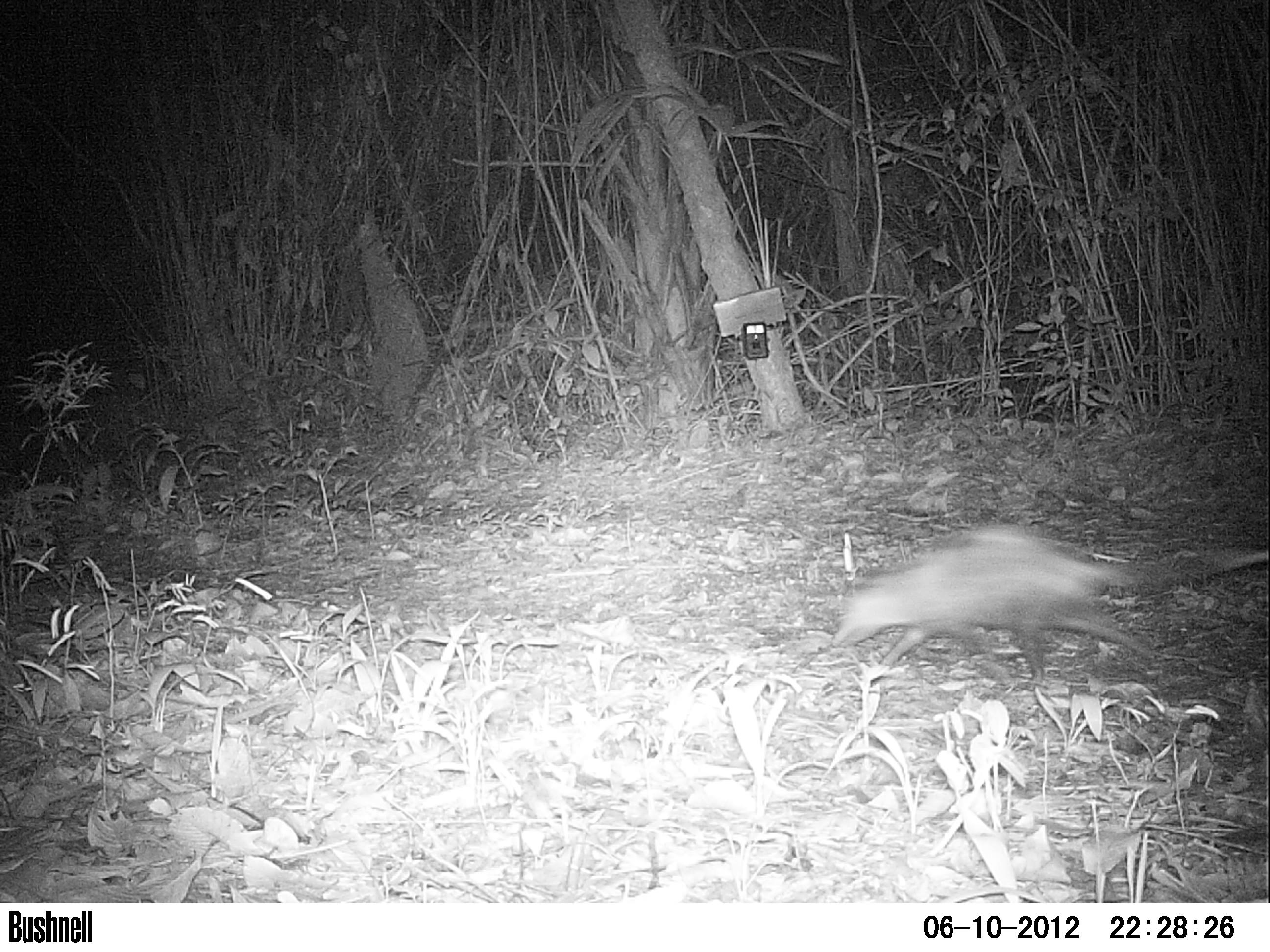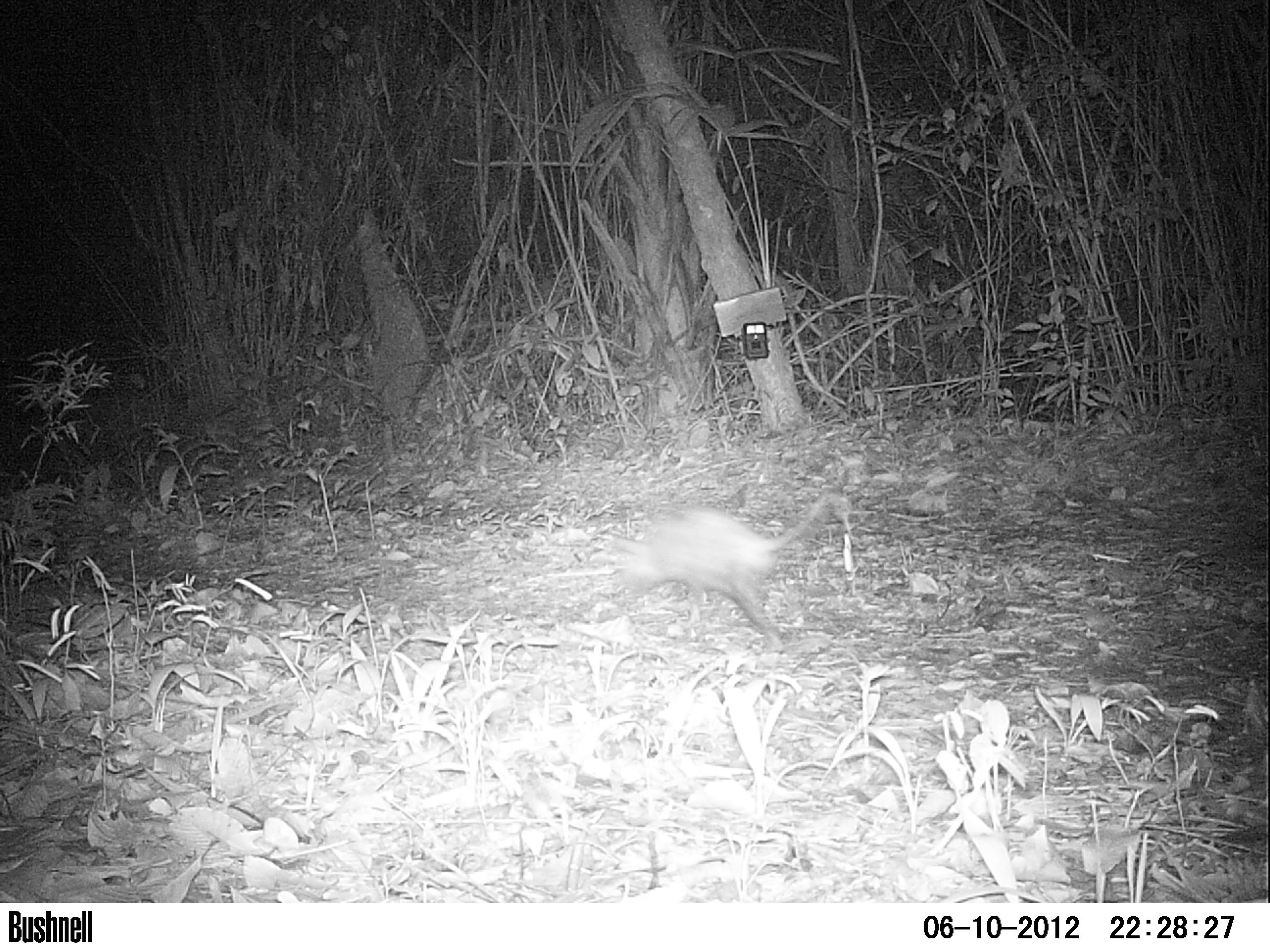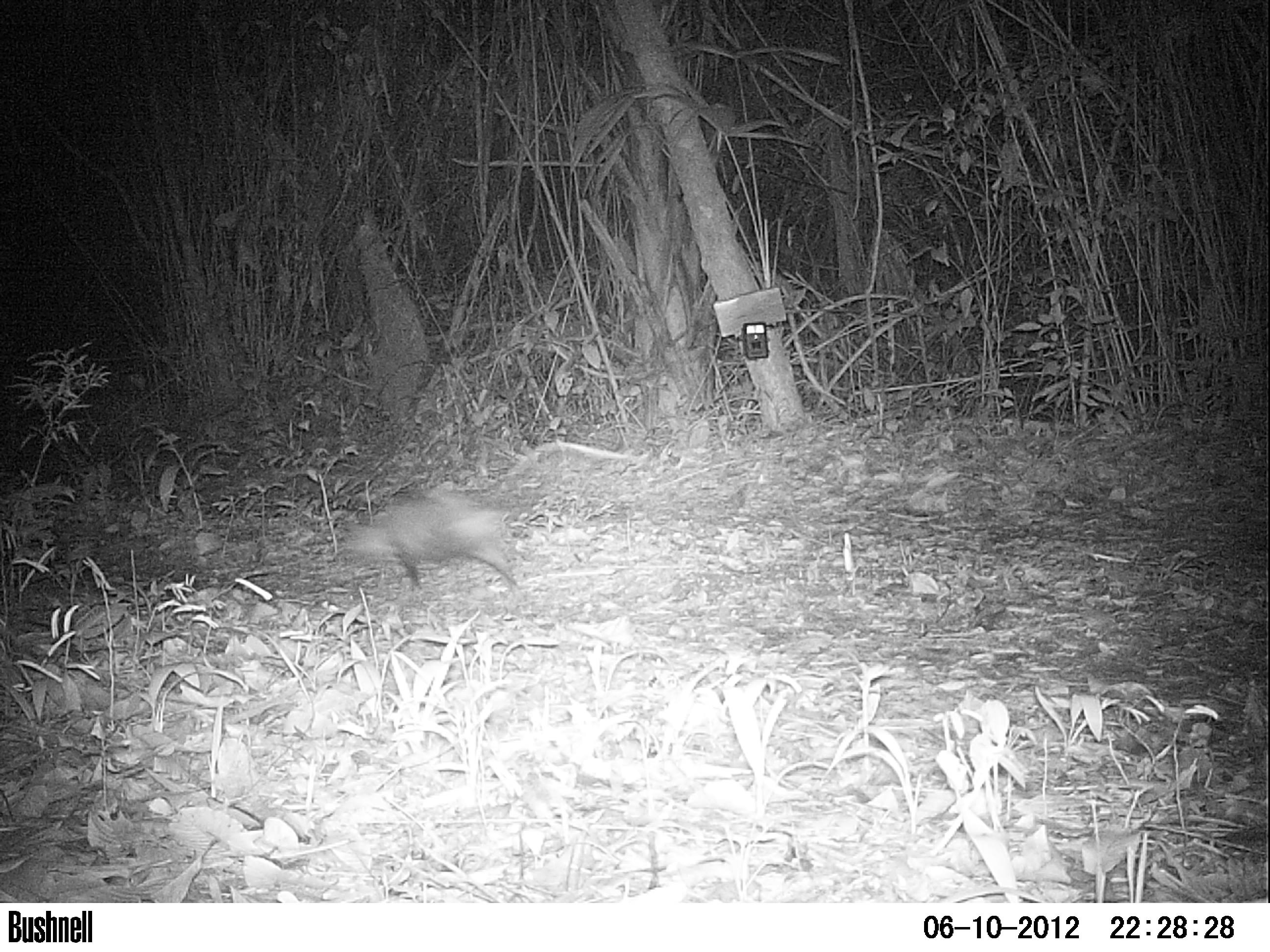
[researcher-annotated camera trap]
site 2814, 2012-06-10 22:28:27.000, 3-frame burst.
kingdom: Animalia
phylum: Chordata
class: Mammalia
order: Didelphimorphia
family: Didelphidae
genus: Didelphis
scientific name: Didelphis virginiana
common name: virginia opossum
Didelphis virginiana (virginia opossum), count 1, age adult.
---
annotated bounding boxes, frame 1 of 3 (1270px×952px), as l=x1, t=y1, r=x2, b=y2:
didelphis virginiana: l=832, t=525, r=1269, b=688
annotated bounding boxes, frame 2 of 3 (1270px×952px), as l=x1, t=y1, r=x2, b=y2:
didelphis virginiana: l=611, t=490, r=850, b=649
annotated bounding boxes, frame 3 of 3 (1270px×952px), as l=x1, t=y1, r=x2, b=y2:
didelphis virginiana: l=341, t=441, r=544, b=593